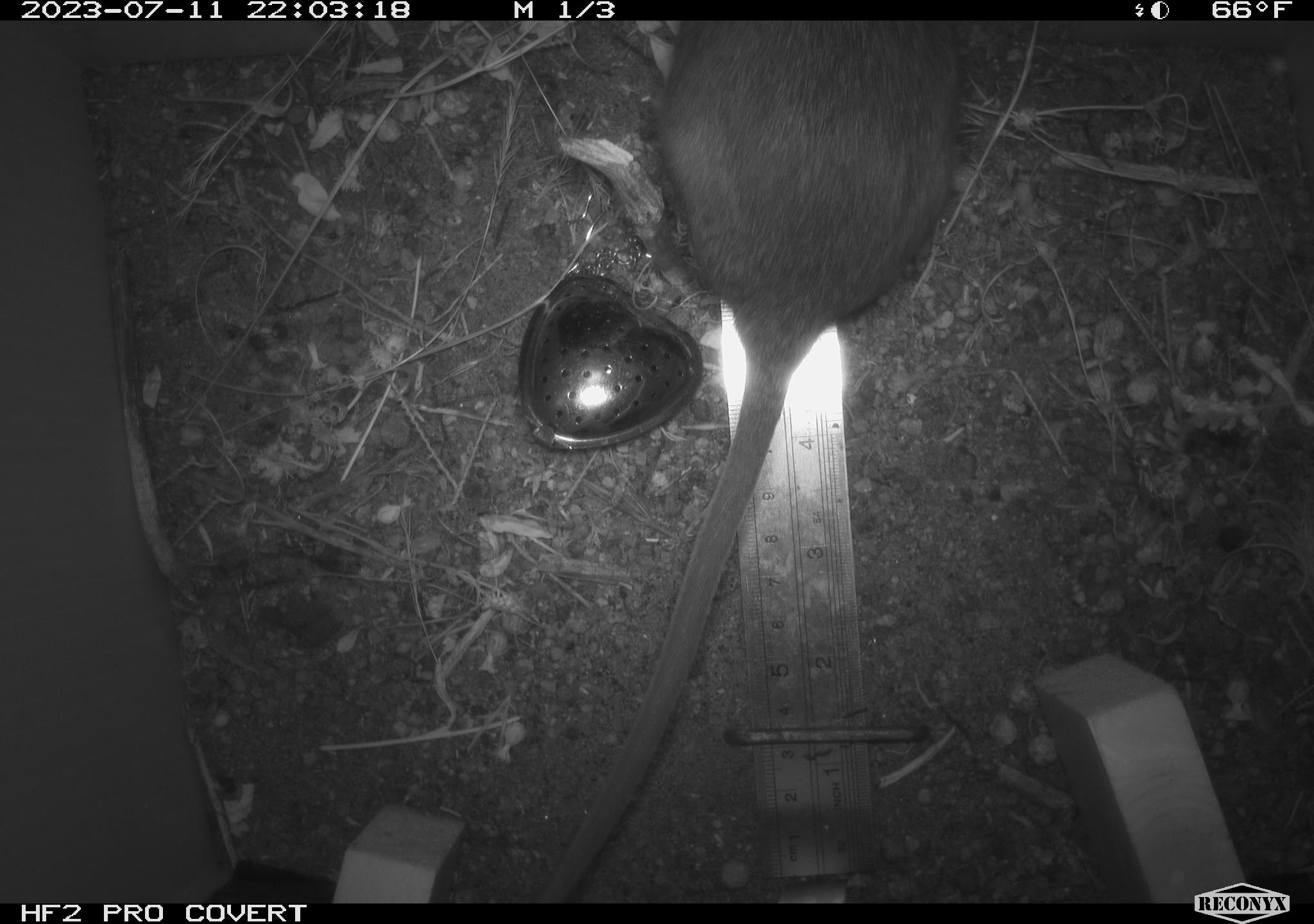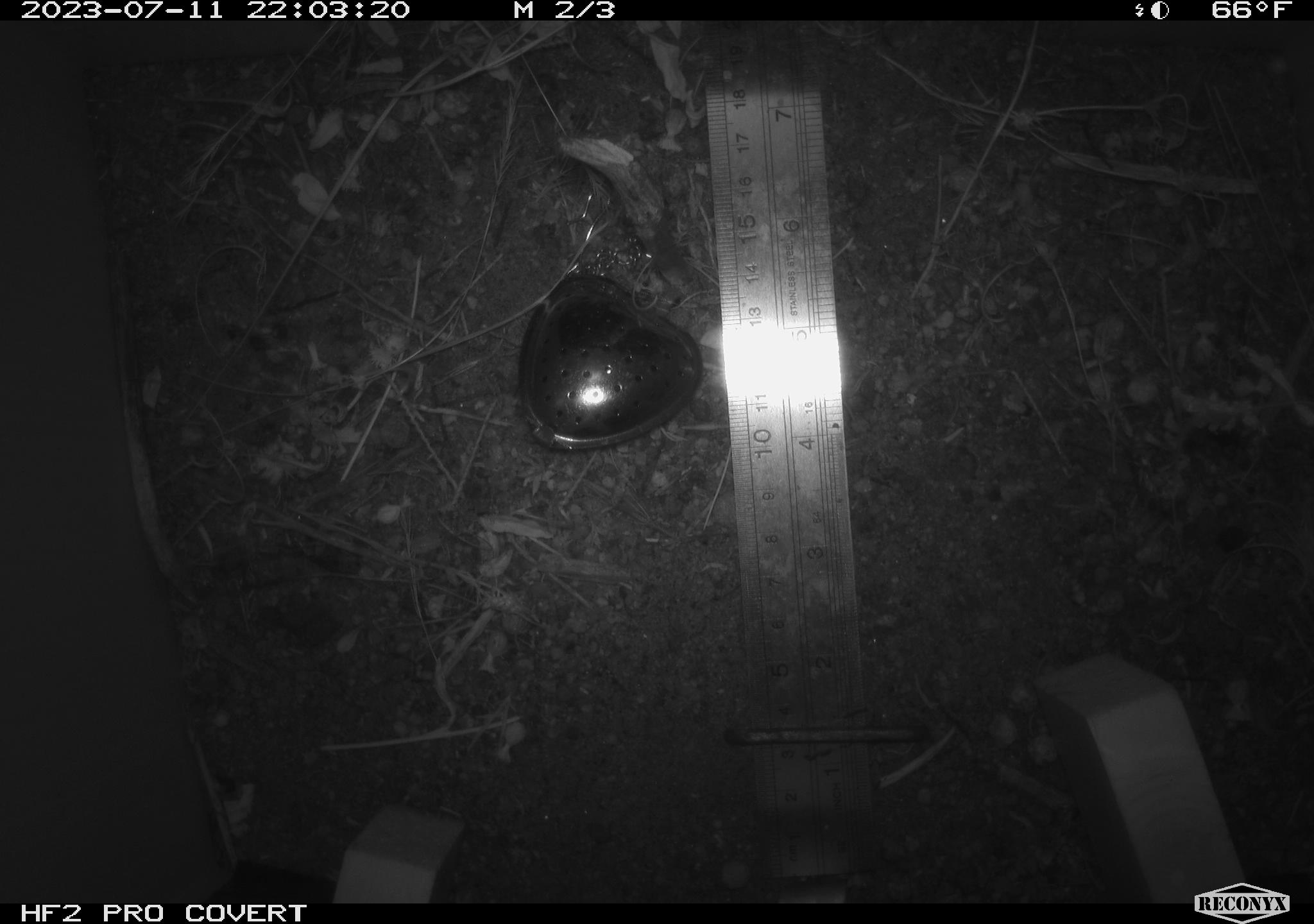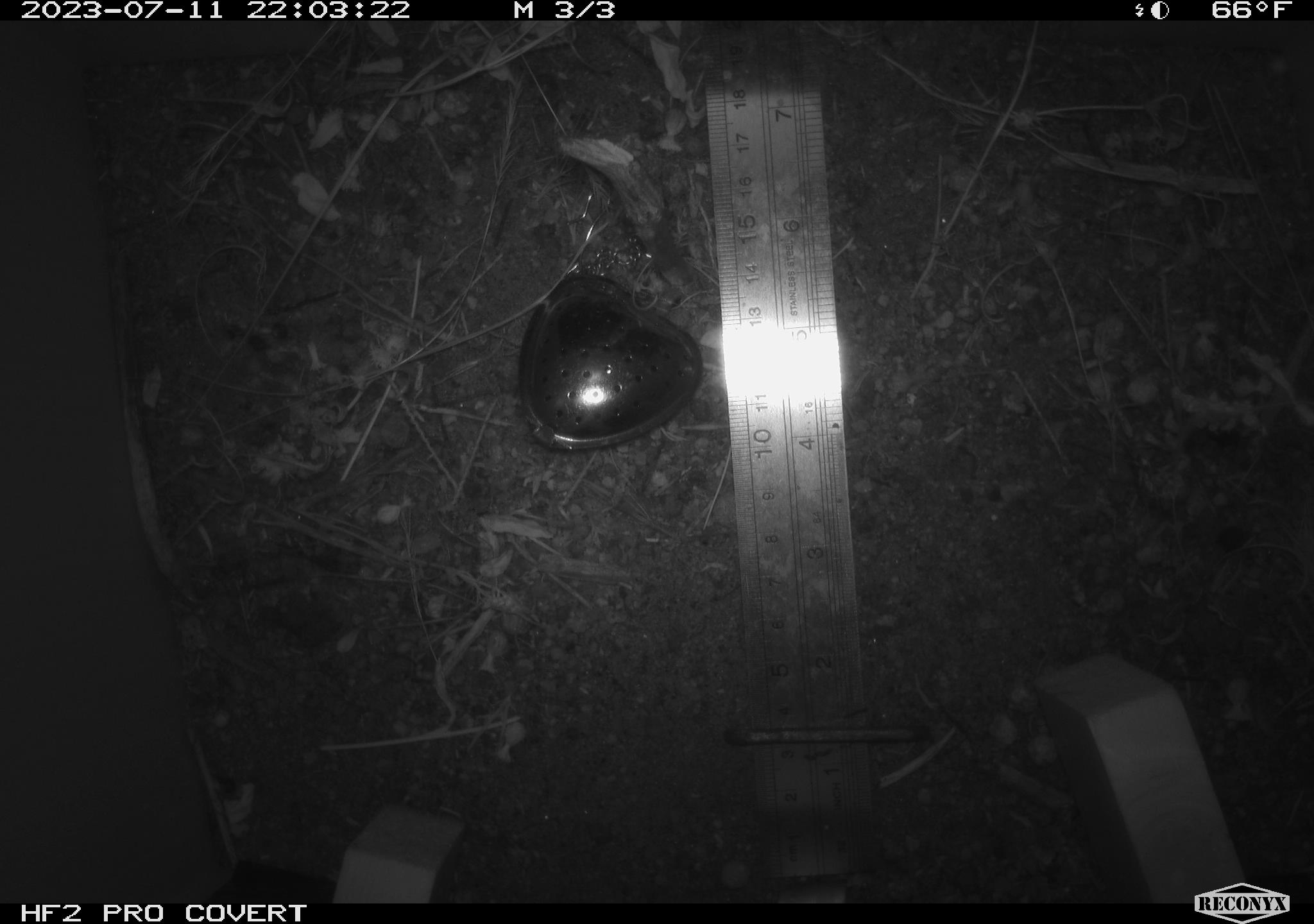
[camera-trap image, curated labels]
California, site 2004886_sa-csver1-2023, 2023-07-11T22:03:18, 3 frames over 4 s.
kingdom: Animalia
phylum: Chordata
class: Mammalia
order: Rodentia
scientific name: Rodentia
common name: mouse species